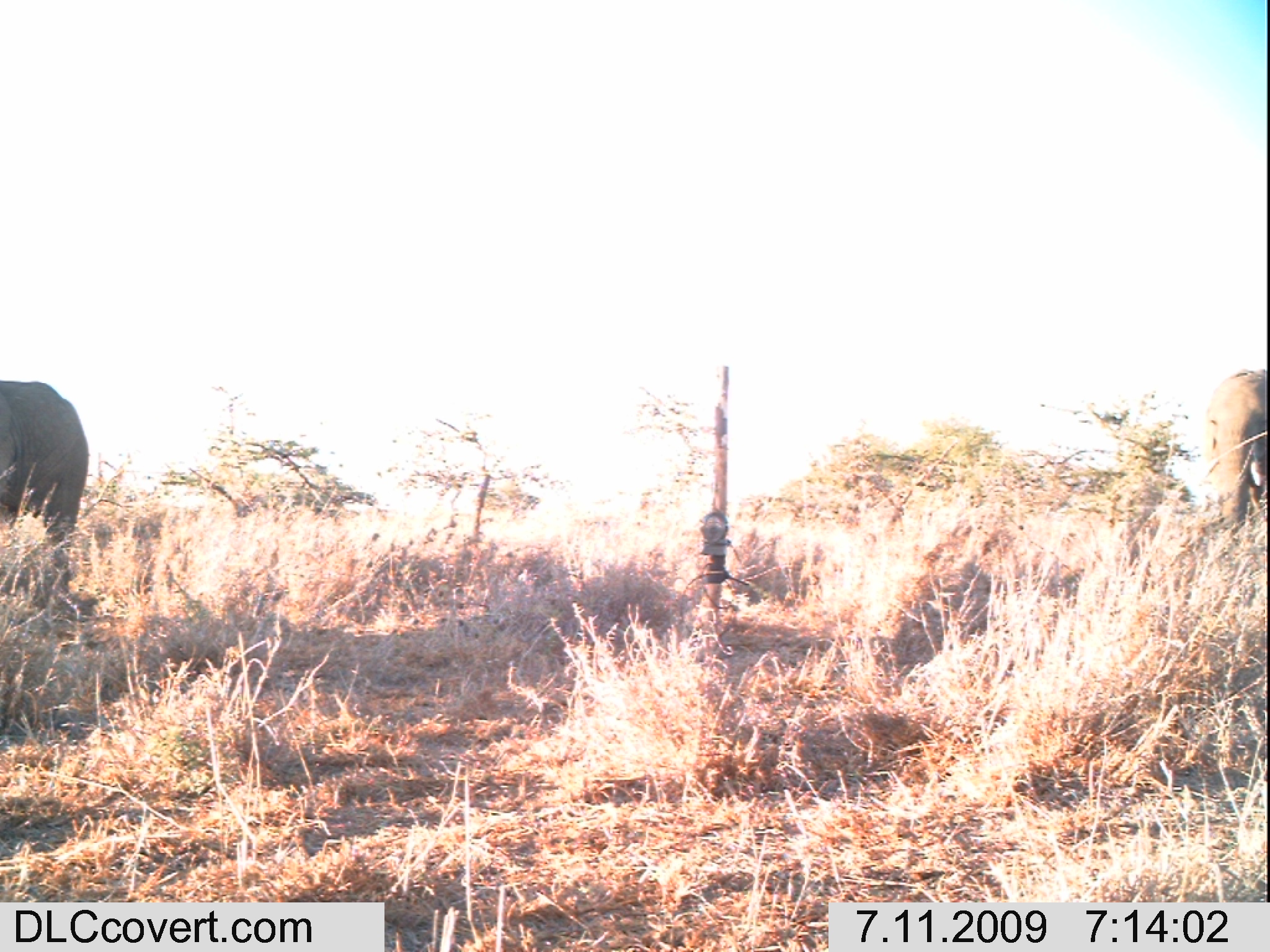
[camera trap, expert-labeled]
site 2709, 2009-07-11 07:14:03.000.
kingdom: Animalia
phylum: Chordata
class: Mammalia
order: Proboscidea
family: Elephantidae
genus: Loxodonta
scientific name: Loxodonta africana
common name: african bush elephant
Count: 2.